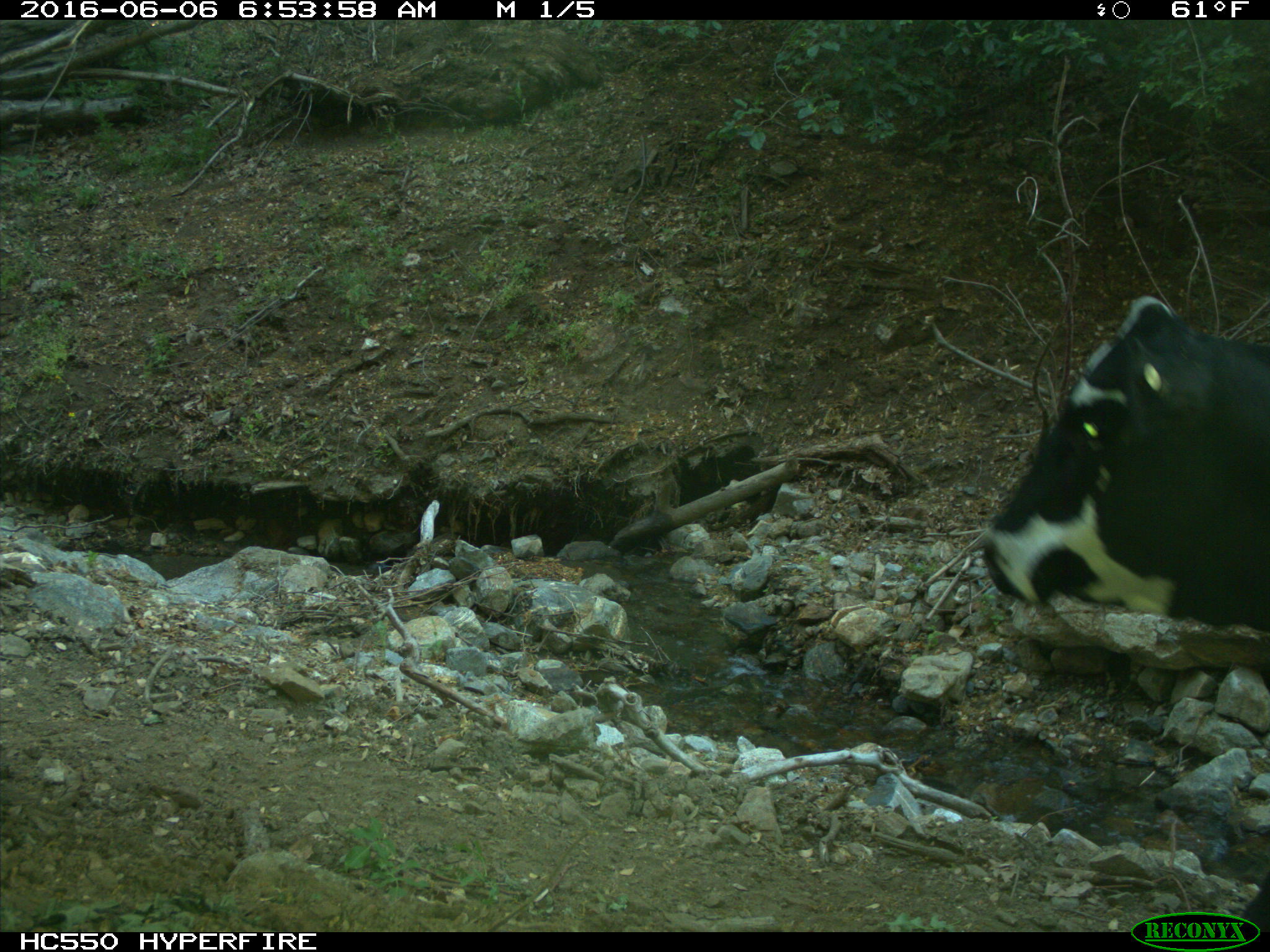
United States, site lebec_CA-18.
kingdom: Animalia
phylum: Chordata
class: Mammalia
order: Artiodactyla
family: Bovidae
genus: Bos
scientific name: Bos taurus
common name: domestic cow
Bos taurus (domestic cow).